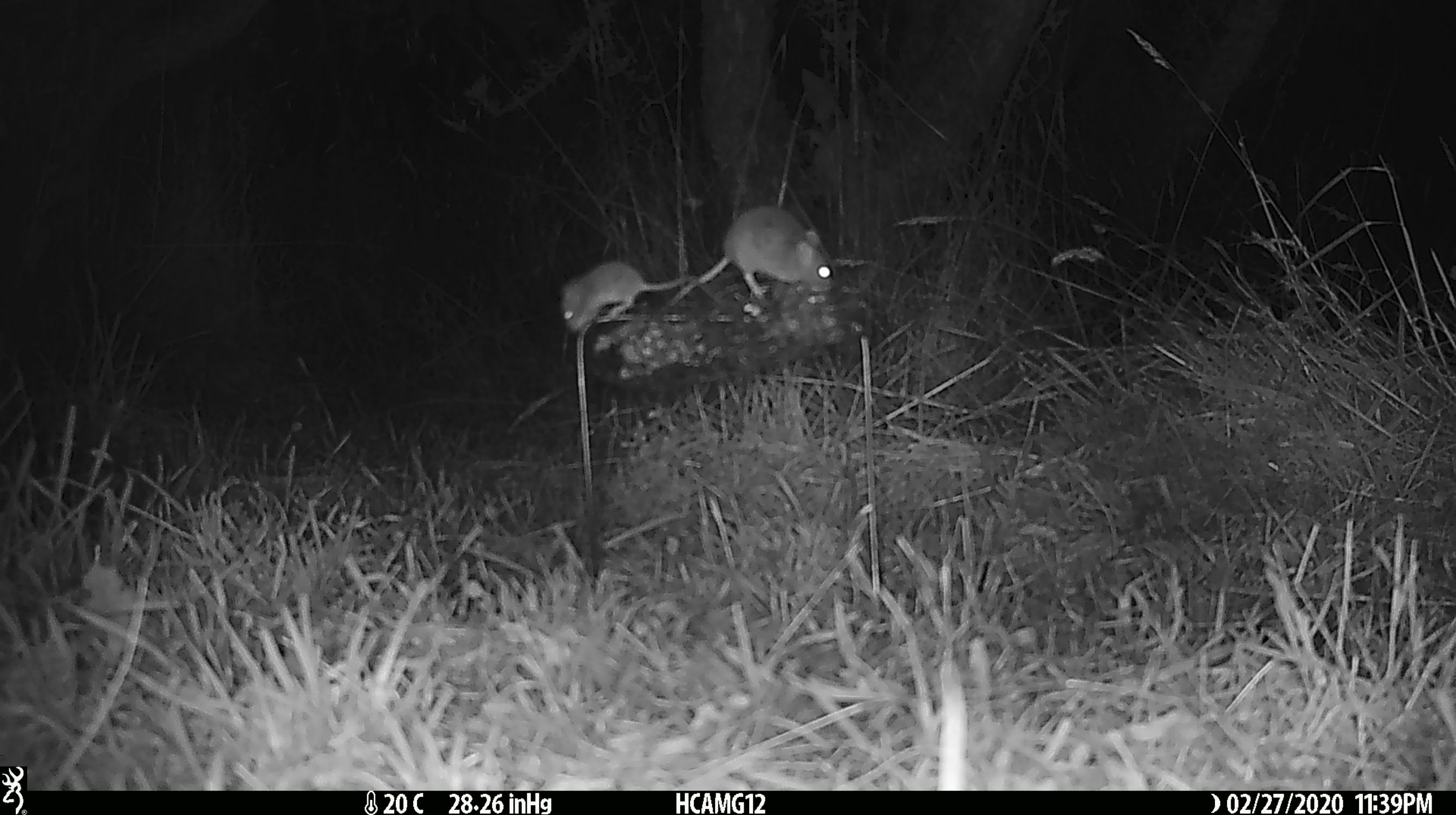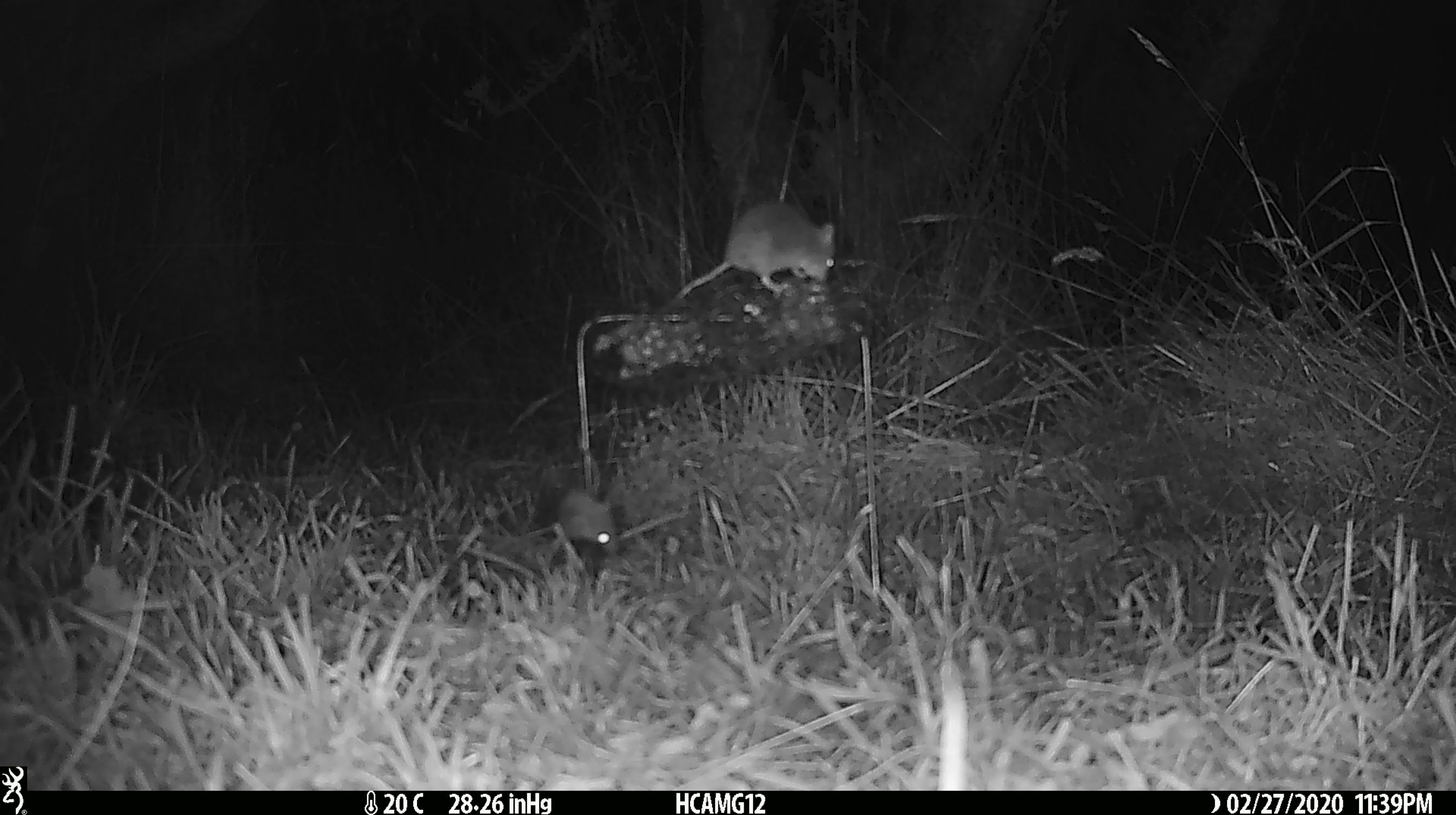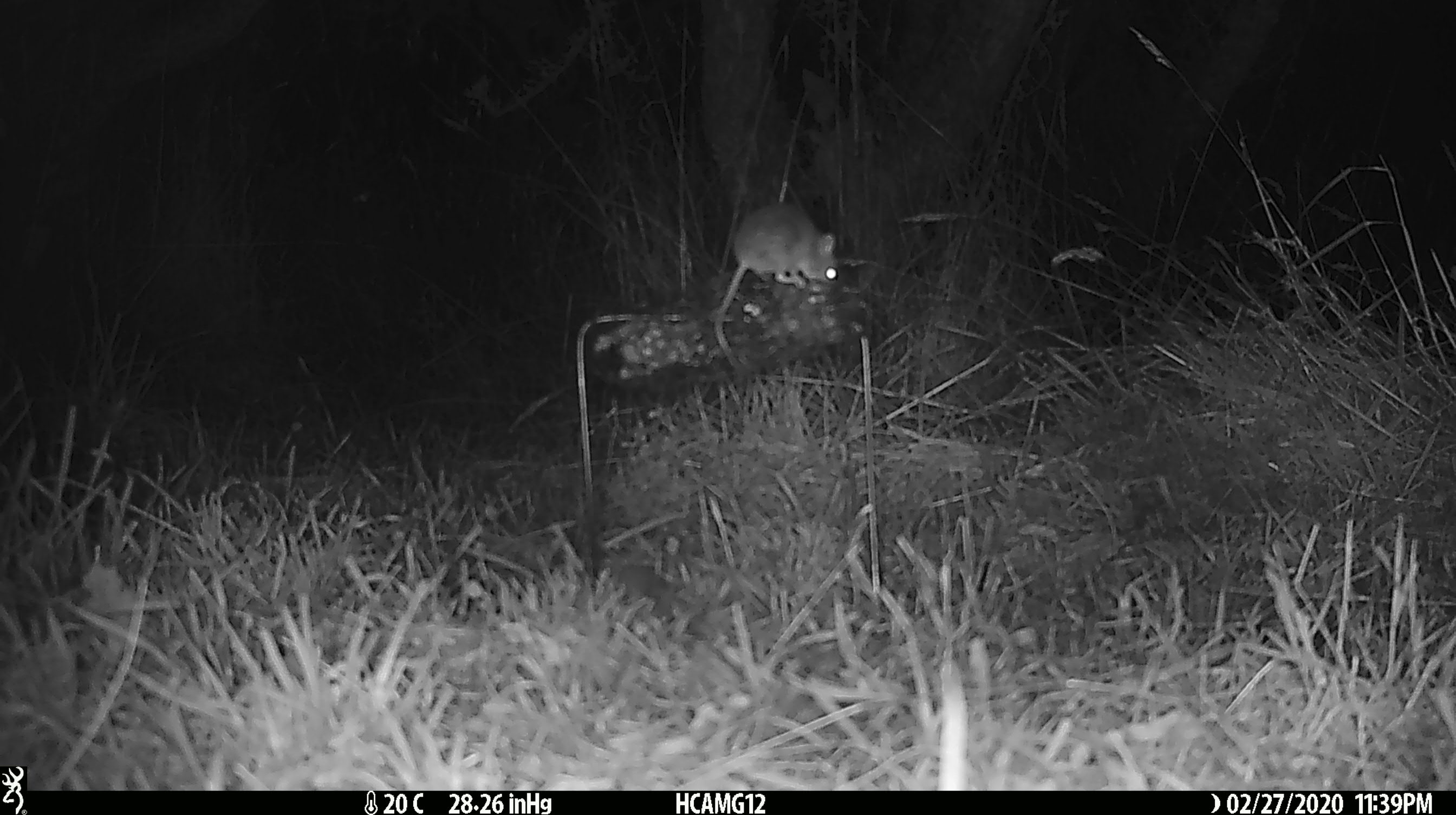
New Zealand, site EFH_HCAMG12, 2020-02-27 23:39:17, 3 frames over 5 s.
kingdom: Animalia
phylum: Chordata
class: Mammalia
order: Rodentia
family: Muridae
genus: Mus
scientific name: Mus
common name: mouse